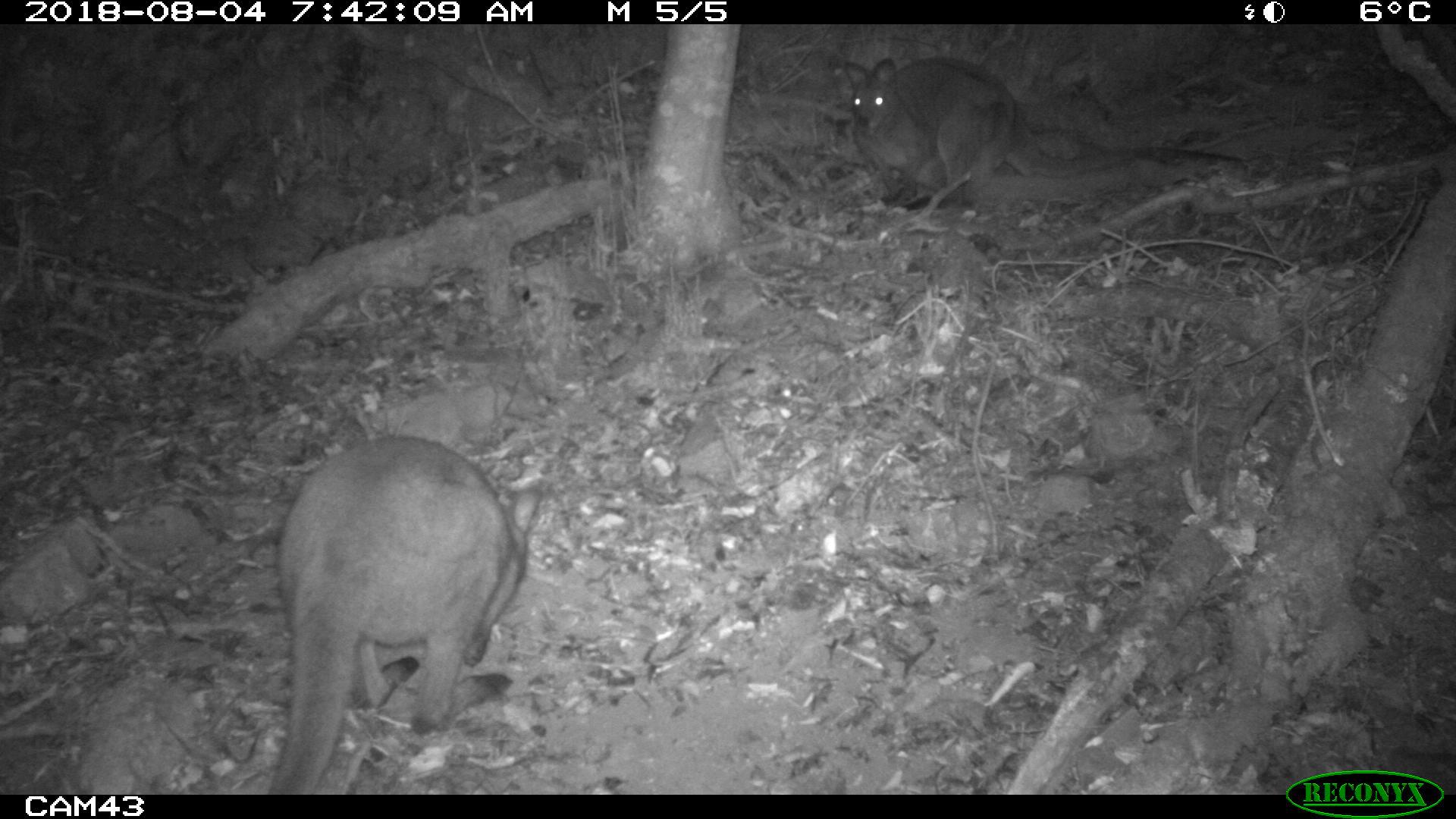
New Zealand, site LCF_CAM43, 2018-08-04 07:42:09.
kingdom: Animalia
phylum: Chordata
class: Mammalia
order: Diprotodontia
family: Macropodidae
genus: Notamacropus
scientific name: Notamacropus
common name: wallaby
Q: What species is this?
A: Wallaby (Notamacropus).